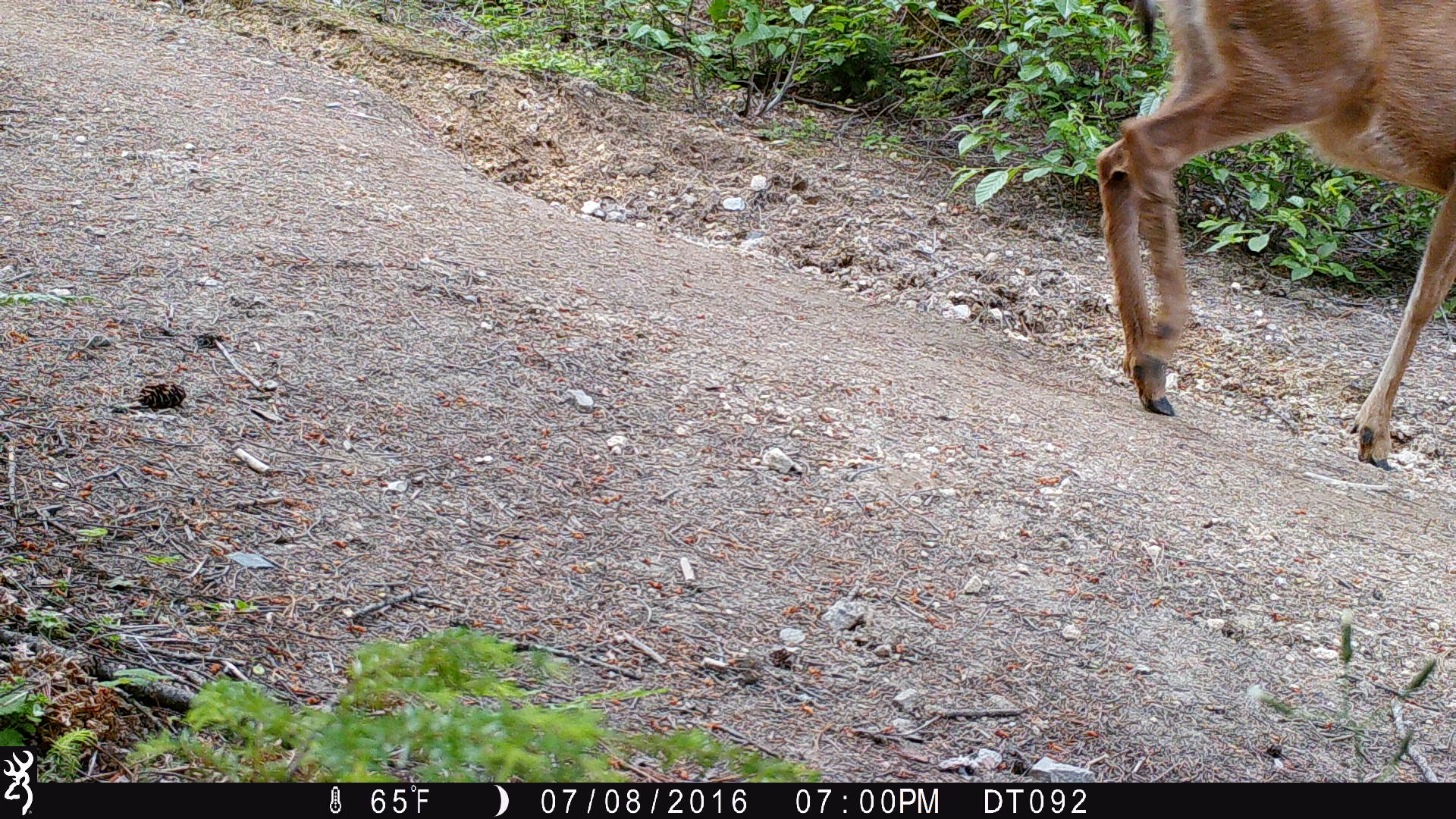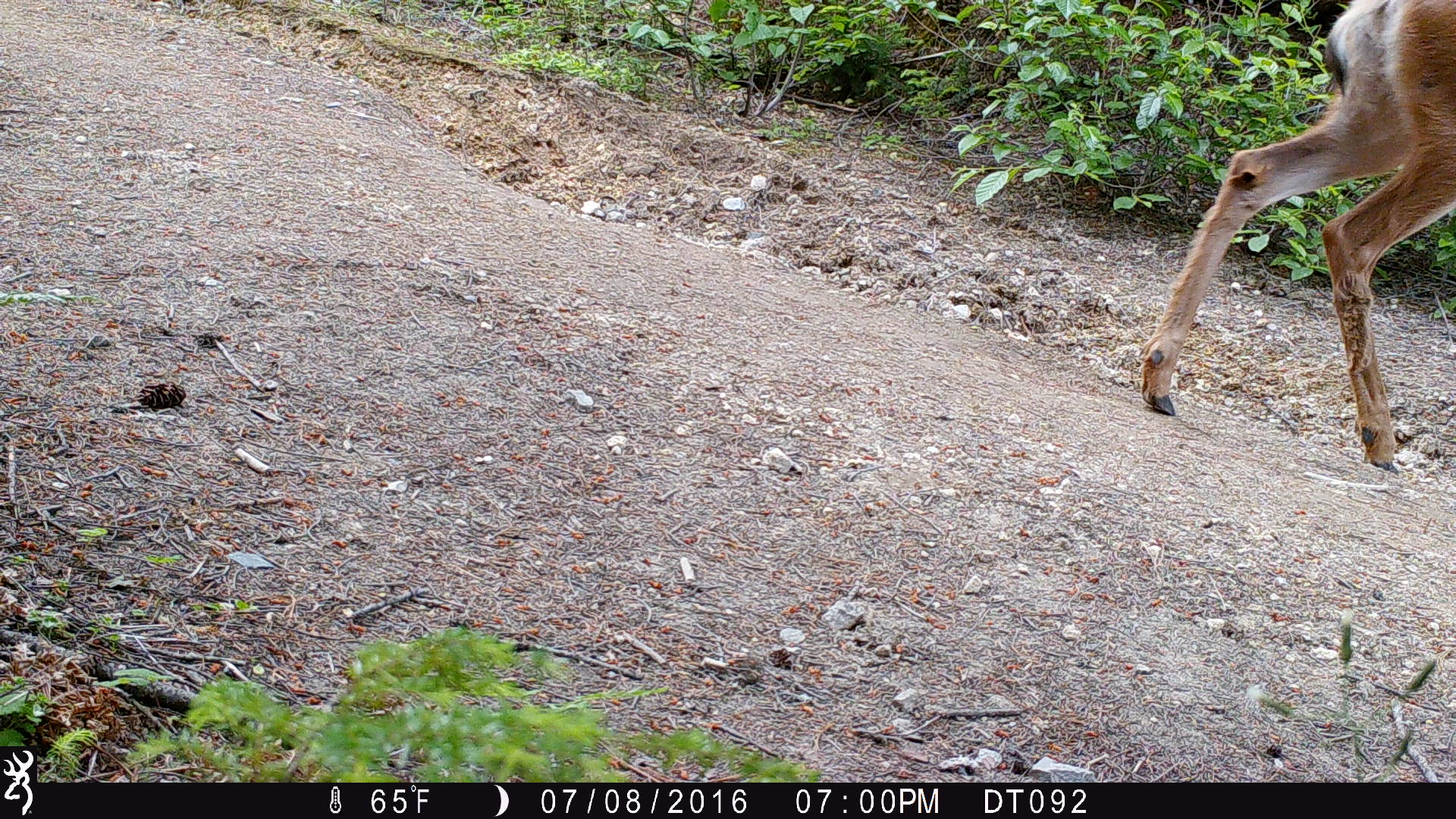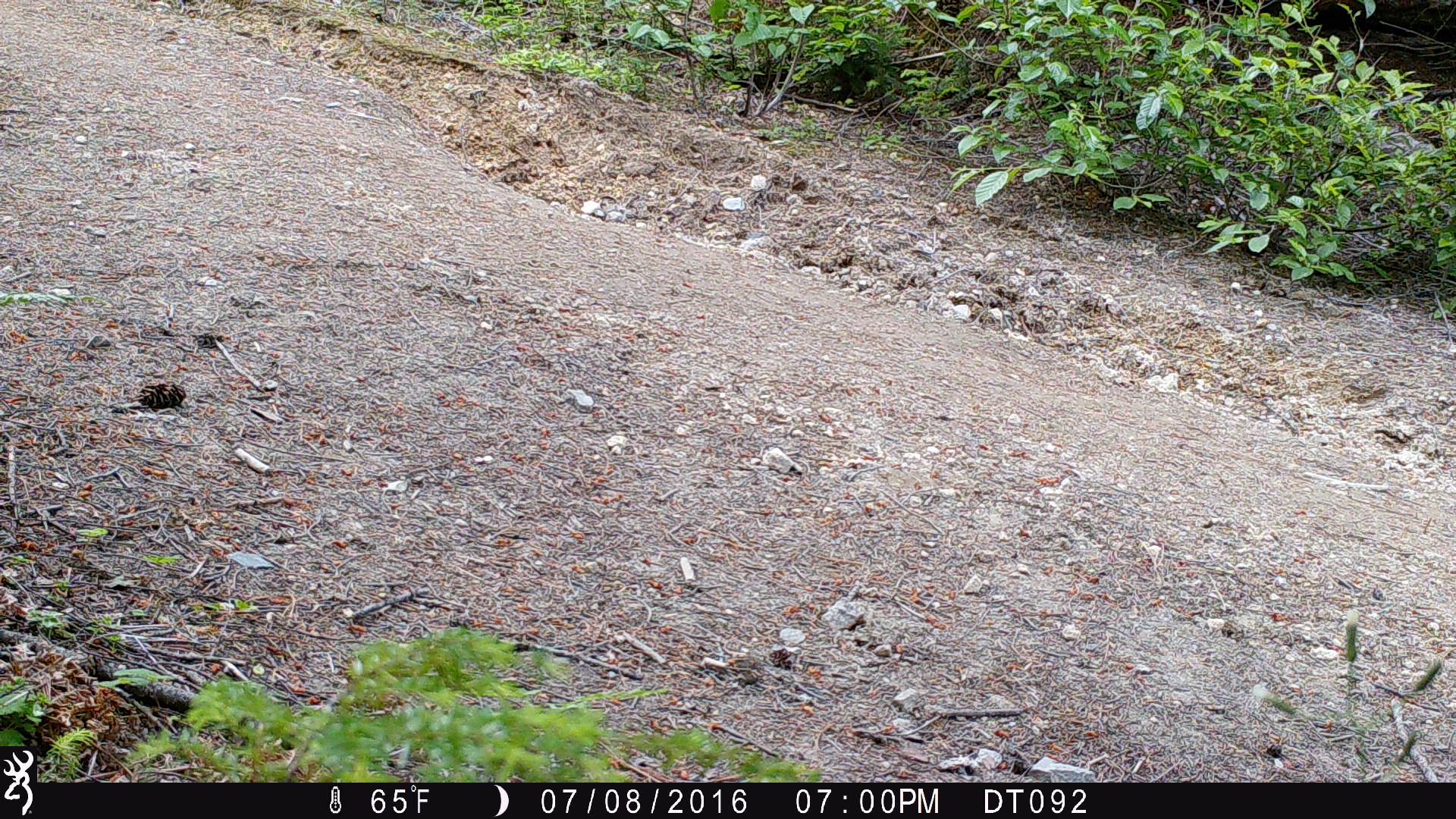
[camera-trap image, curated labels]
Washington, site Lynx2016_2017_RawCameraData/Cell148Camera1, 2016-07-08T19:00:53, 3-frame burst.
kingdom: Animalia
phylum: Chordata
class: Mammalia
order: Artiodactyla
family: Cervidae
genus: Odocoileus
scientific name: Odocoileus hemionus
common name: mule deer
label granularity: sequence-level